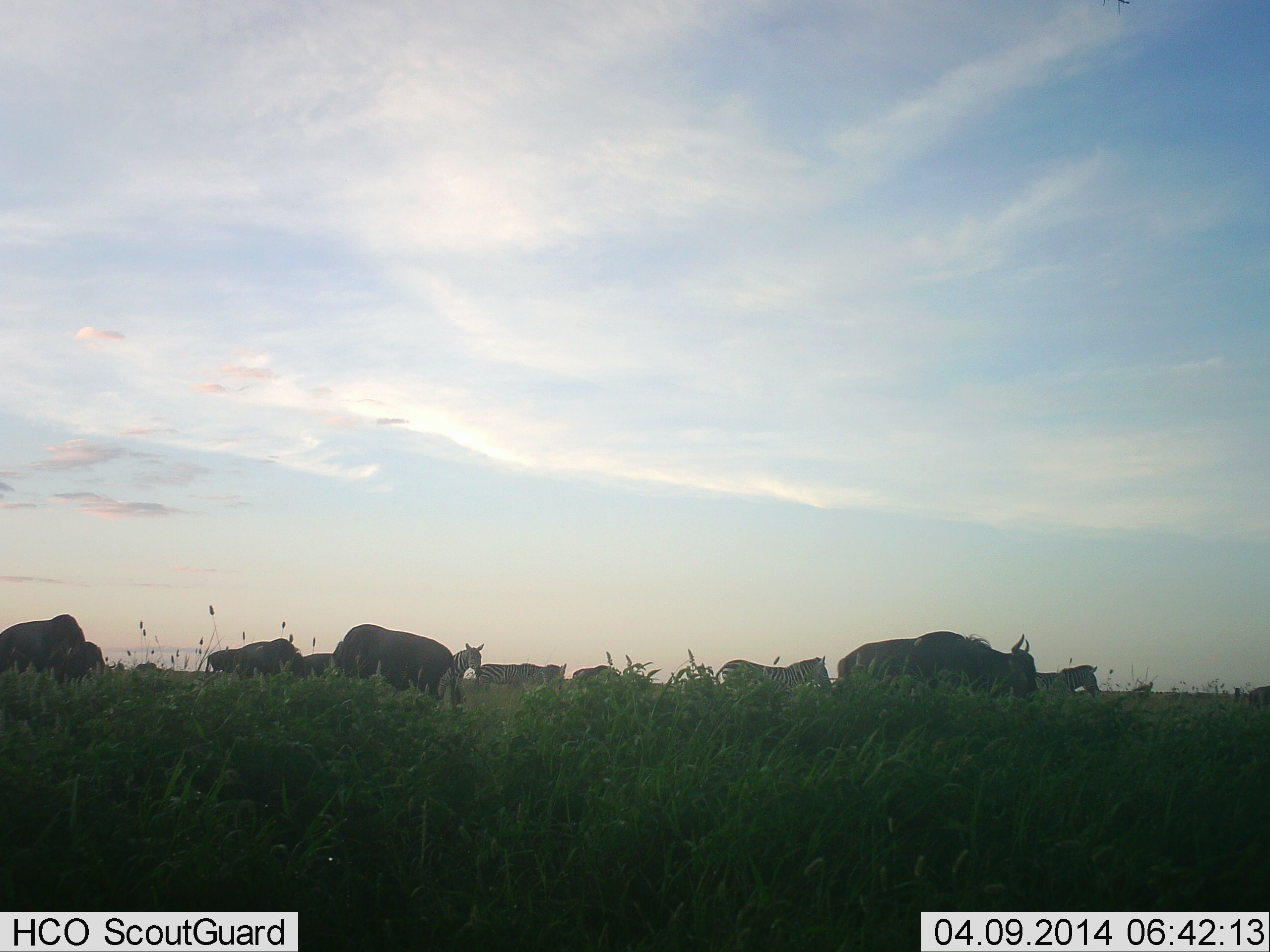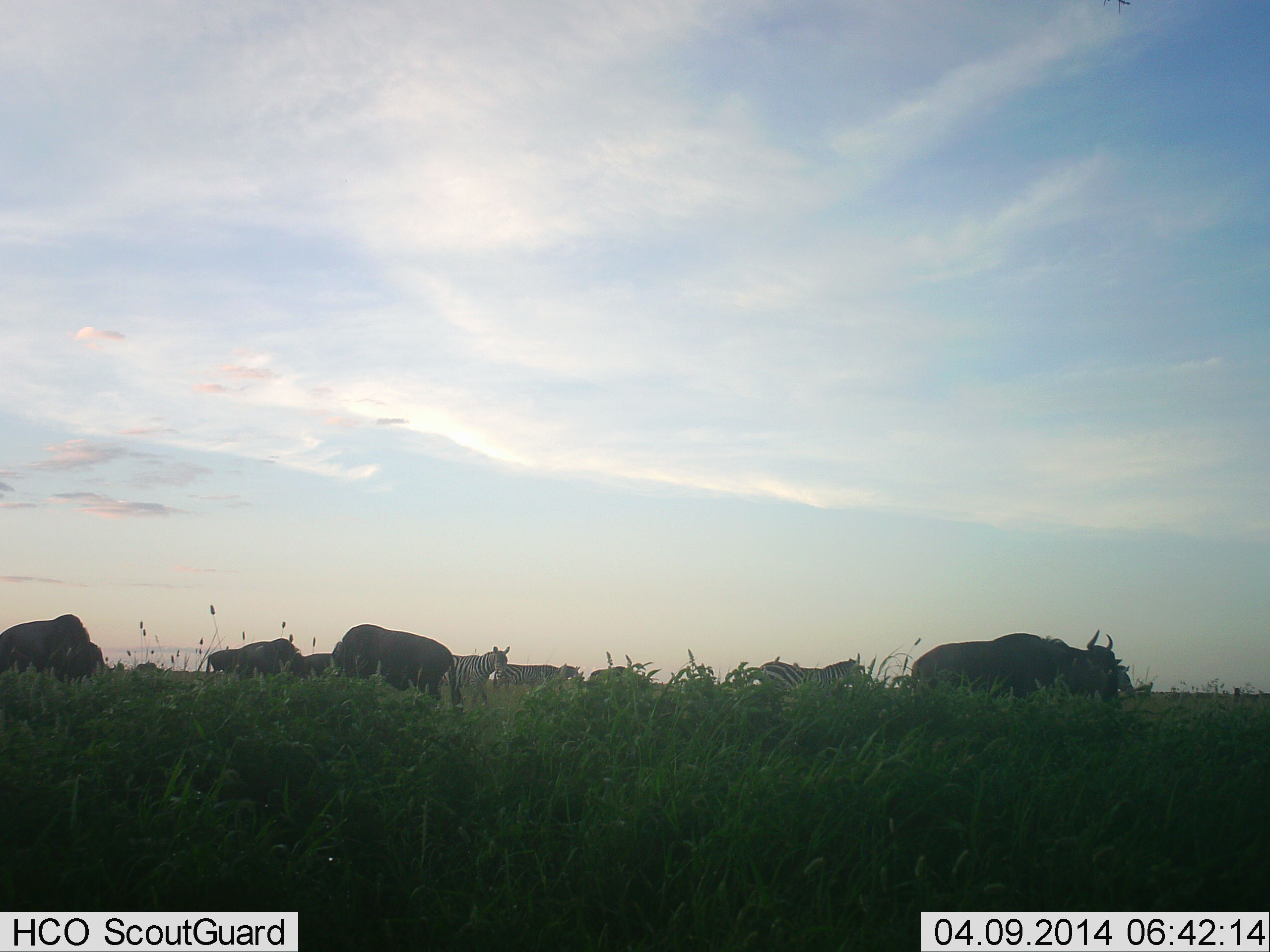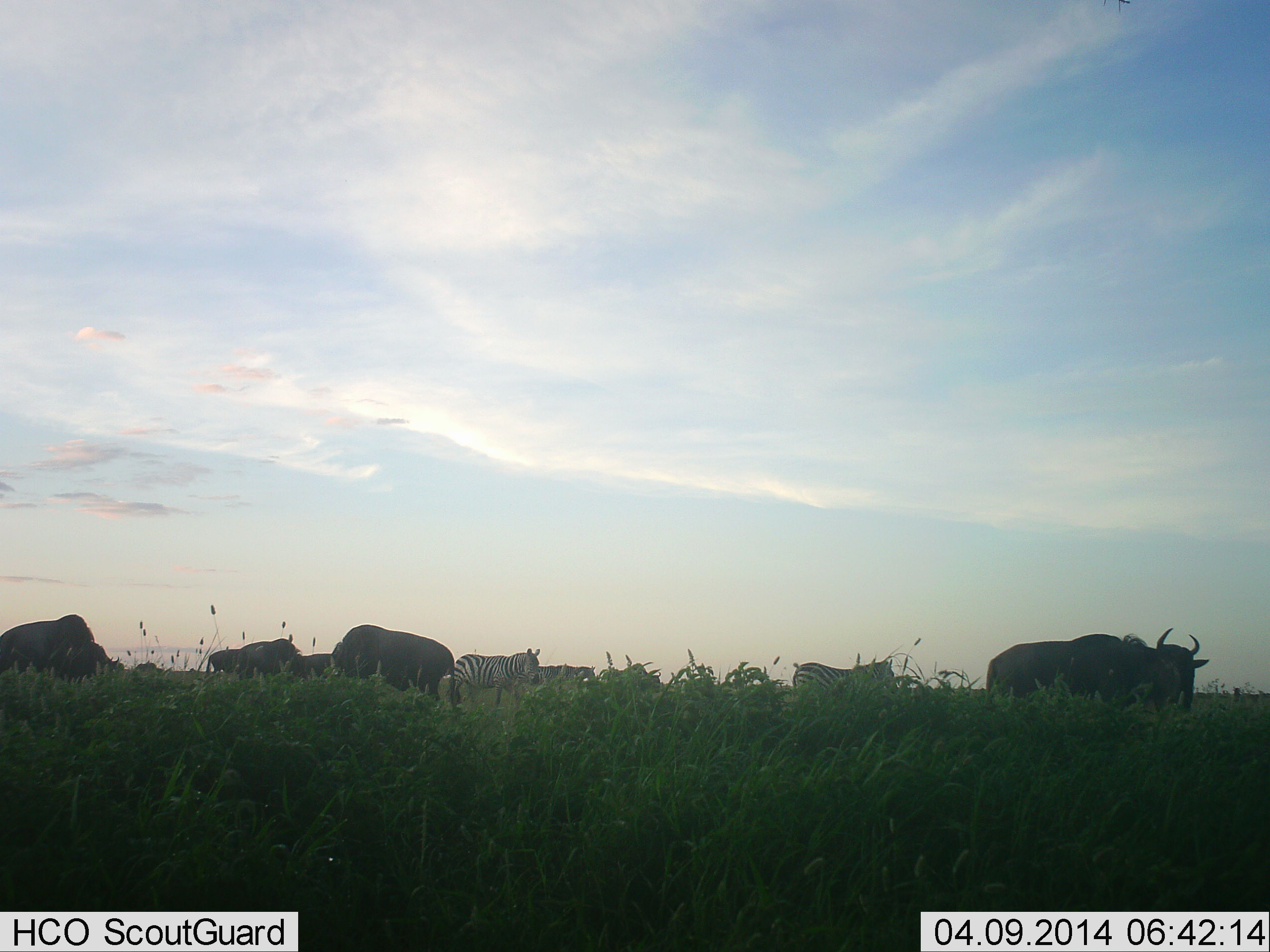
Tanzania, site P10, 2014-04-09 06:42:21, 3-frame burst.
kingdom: Animalia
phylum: Chordata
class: Mammalia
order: Artiodactyla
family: Bovidae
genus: Connochaetes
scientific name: Connochaetes taurinus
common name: blue wildebeest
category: wildebeest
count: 8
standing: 31%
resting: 0%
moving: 77%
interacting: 0%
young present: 0%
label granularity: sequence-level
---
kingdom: Animalia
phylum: Chordata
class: Mammalia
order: Perissodactyla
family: Equidae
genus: Equus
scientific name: Equus quagga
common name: plains zebra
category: zebra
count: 5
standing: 8%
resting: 0%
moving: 83%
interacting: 0%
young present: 0%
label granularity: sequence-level